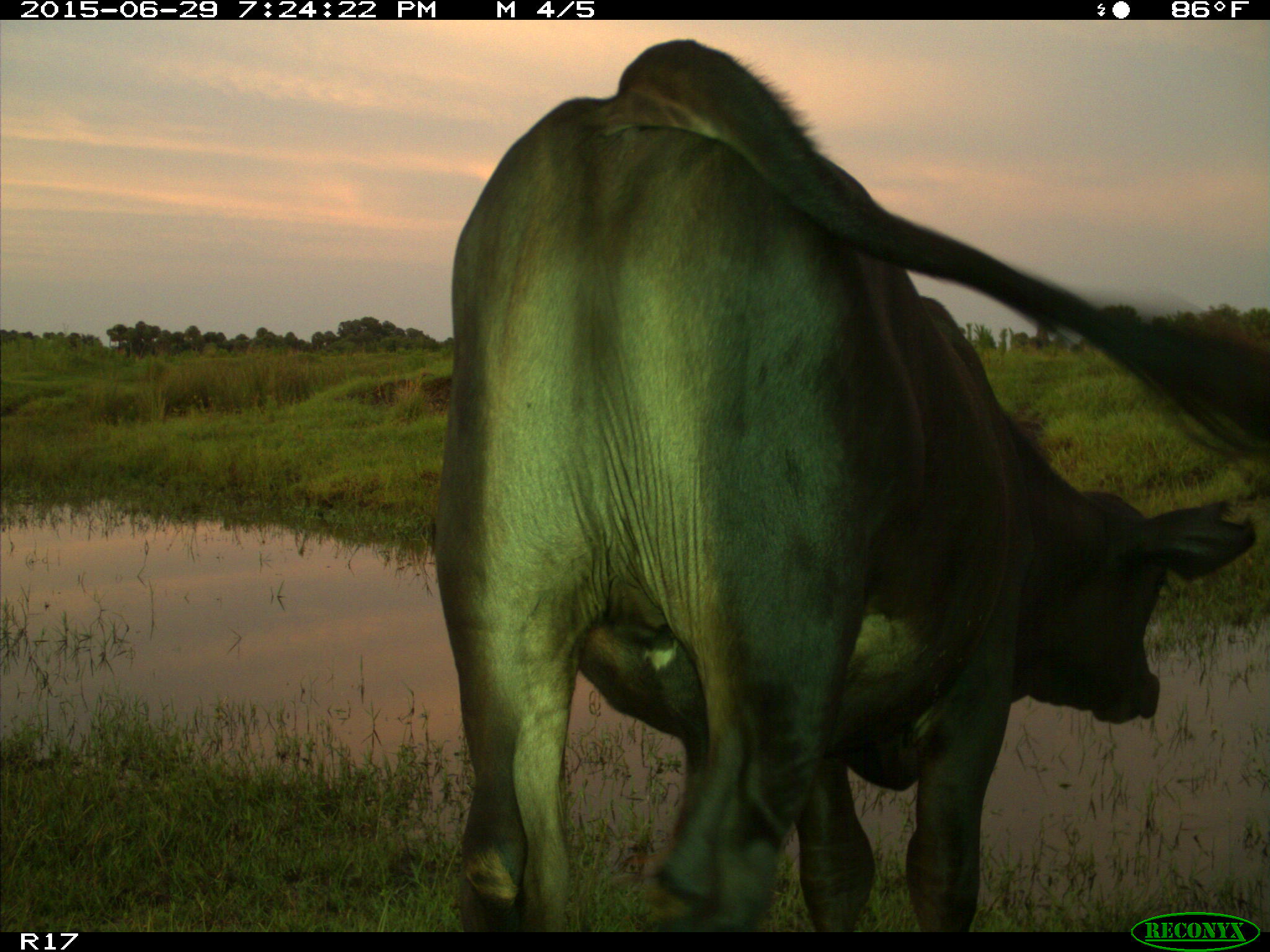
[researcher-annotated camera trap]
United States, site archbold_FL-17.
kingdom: Animalia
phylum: Chordata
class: Mammalia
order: Artiodactyla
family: Bovidae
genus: Bos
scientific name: Bos taurus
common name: domestic cow